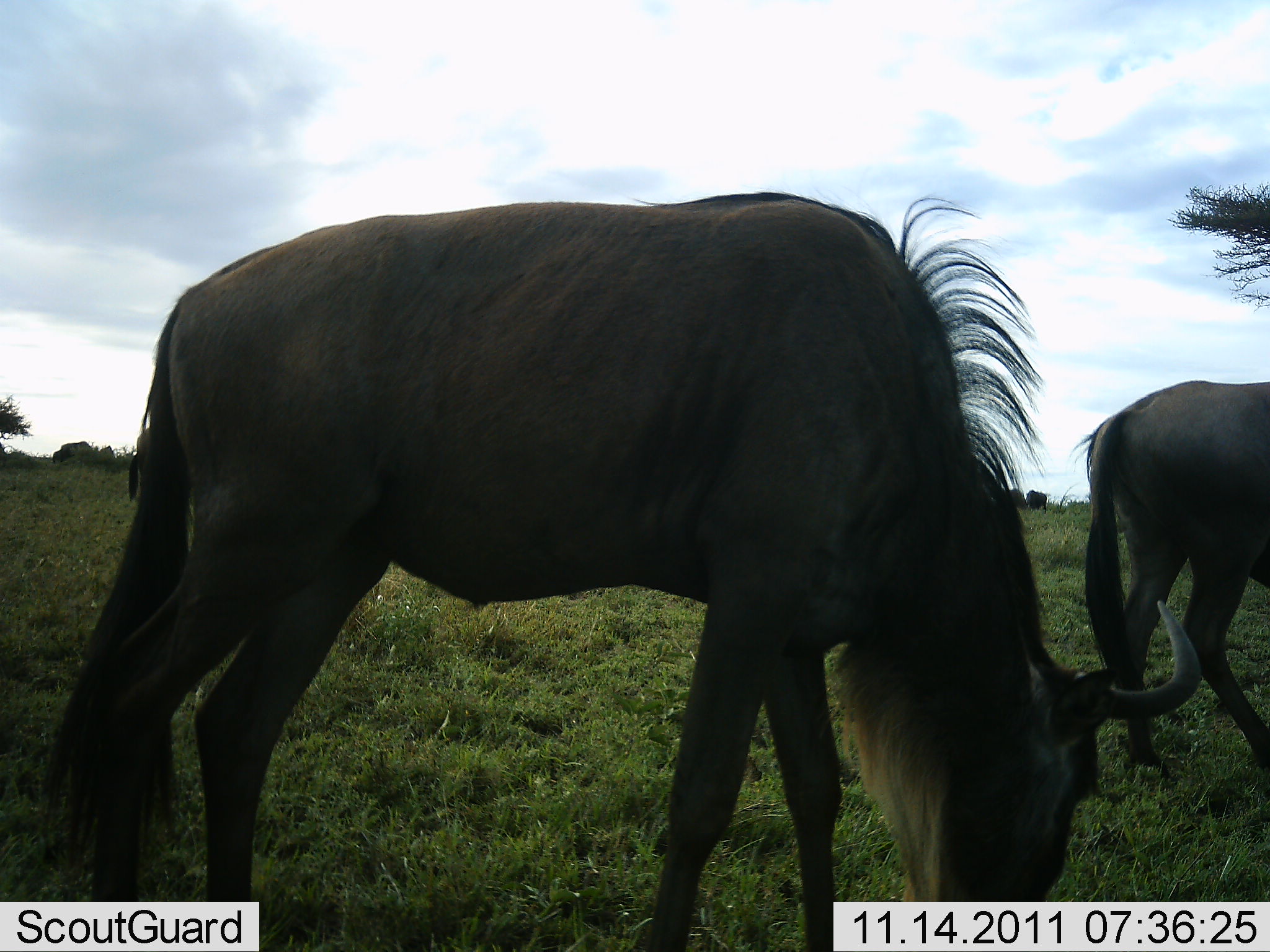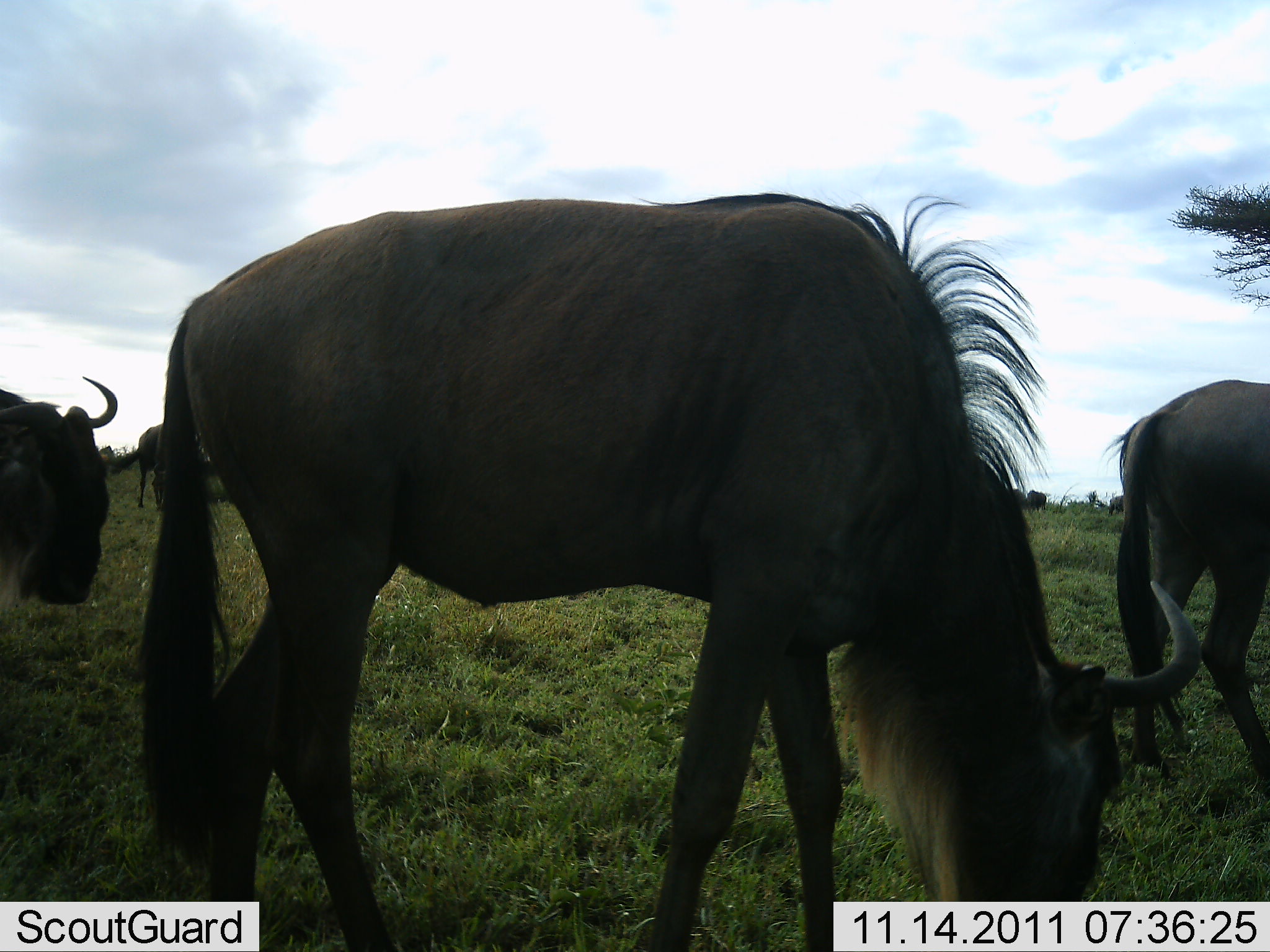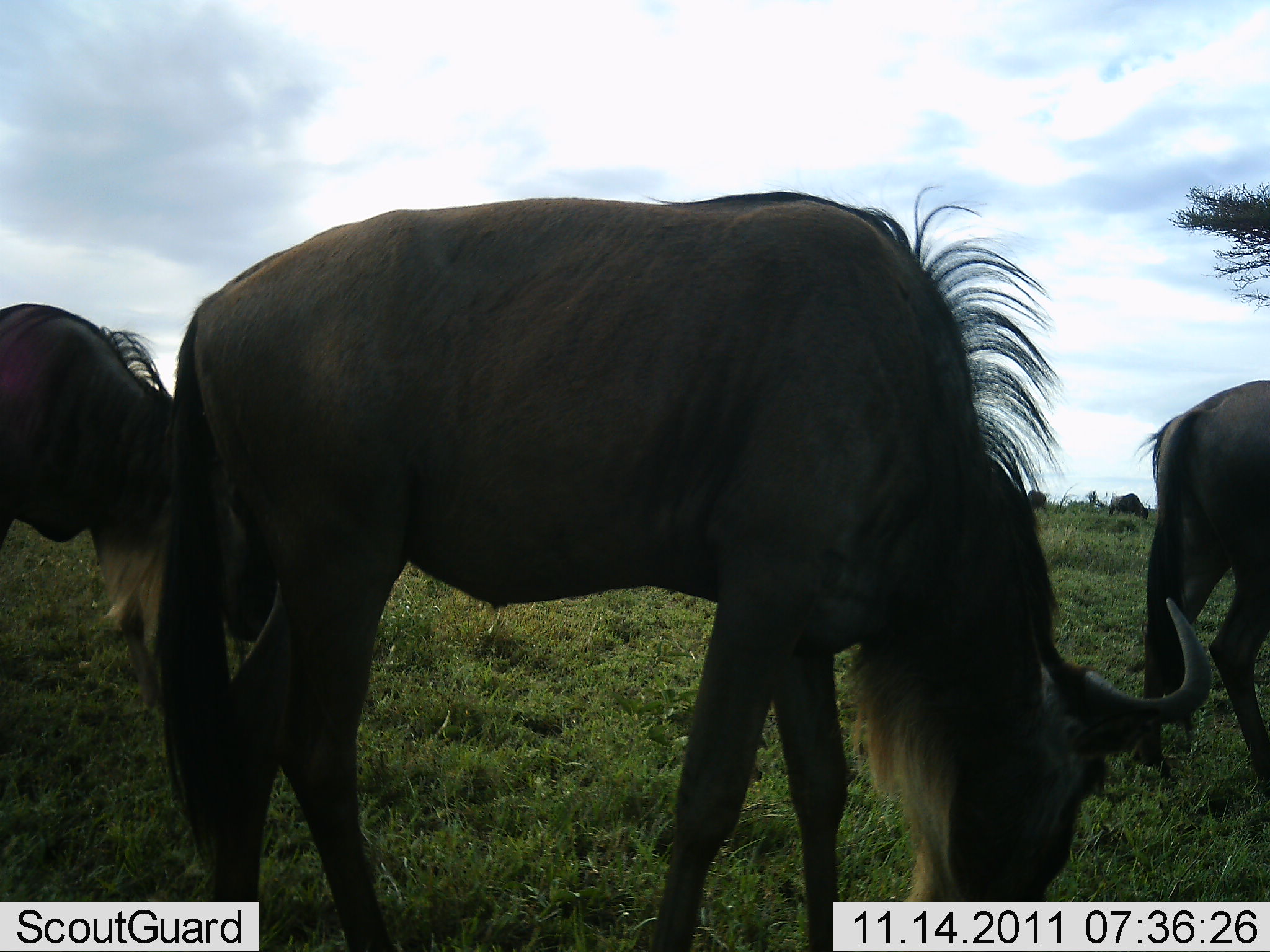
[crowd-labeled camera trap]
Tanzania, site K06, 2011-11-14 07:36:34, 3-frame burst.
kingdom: Animalia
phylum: Chordata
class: Mammalia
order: Artiodactyla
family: Bovidae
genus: Connochaetes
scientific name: Connochaetes taurinus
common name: blue wildebeest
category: wildebeest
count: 3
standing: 31%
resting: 0%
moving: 12%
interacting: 0%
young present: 0%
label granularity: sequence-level